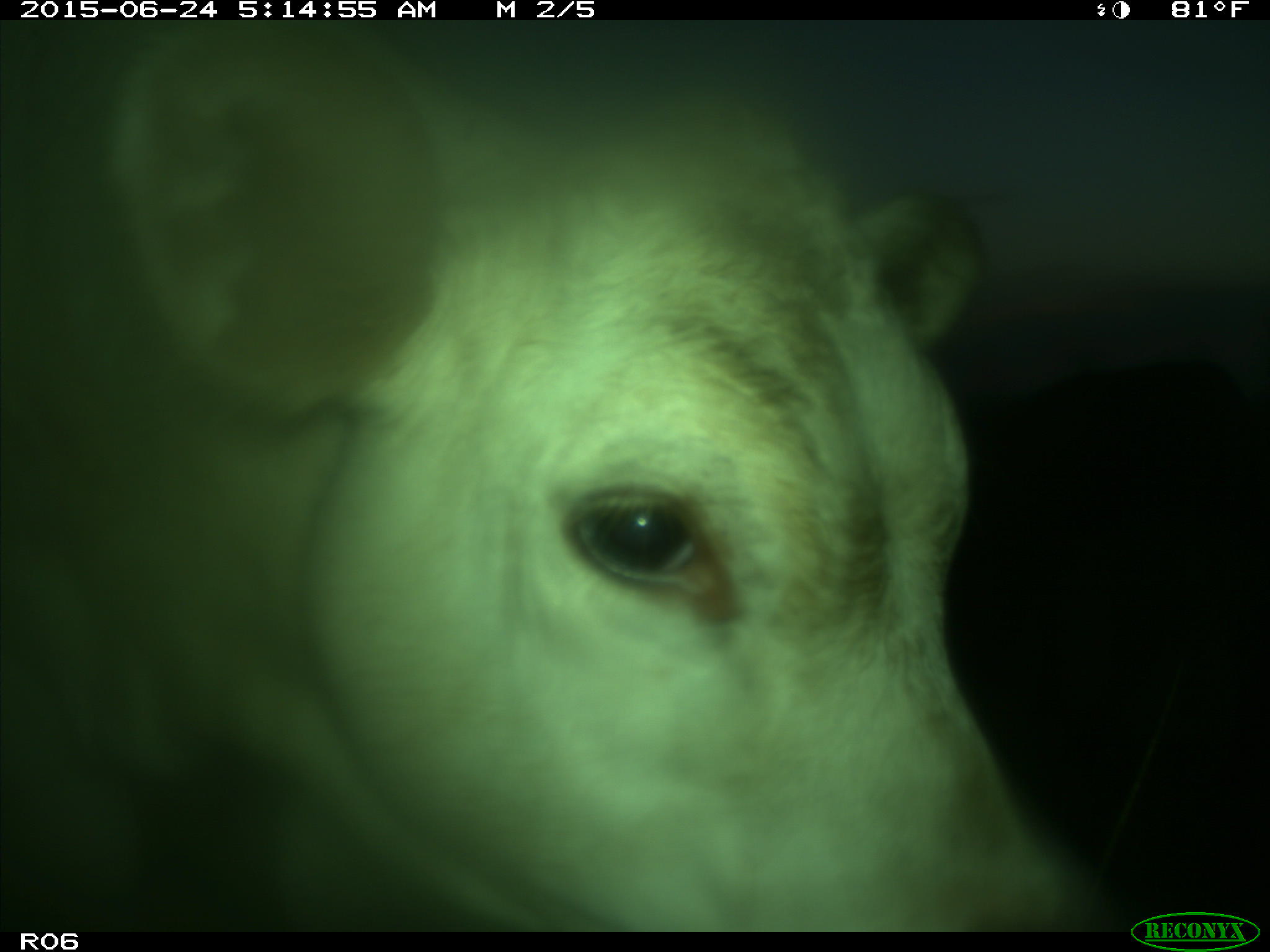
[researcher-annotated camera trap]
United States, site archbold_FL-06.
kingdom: Animalia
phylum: Chordata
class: Mammalia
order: Artiodactyla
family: Bovidae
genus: Bos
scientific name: Bos taurus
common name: domestic cow